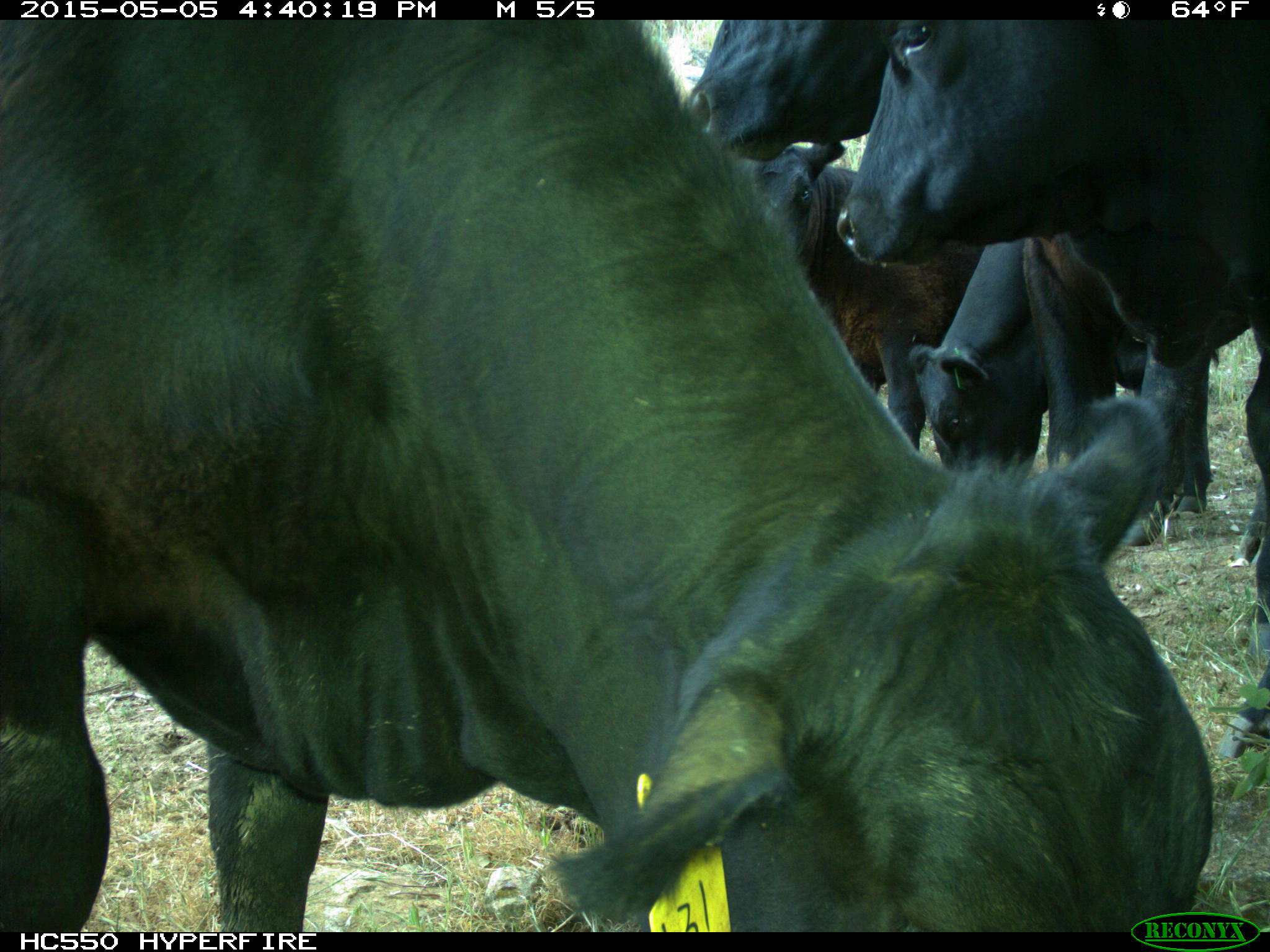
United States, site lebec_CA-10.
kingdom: Animalia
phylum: Chordata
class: Mammalia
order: Artiodactyla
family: Bovidae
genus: Bos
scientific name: Bos taurus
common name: domestic cow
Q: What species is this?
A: Bos taurus (domestic cow).